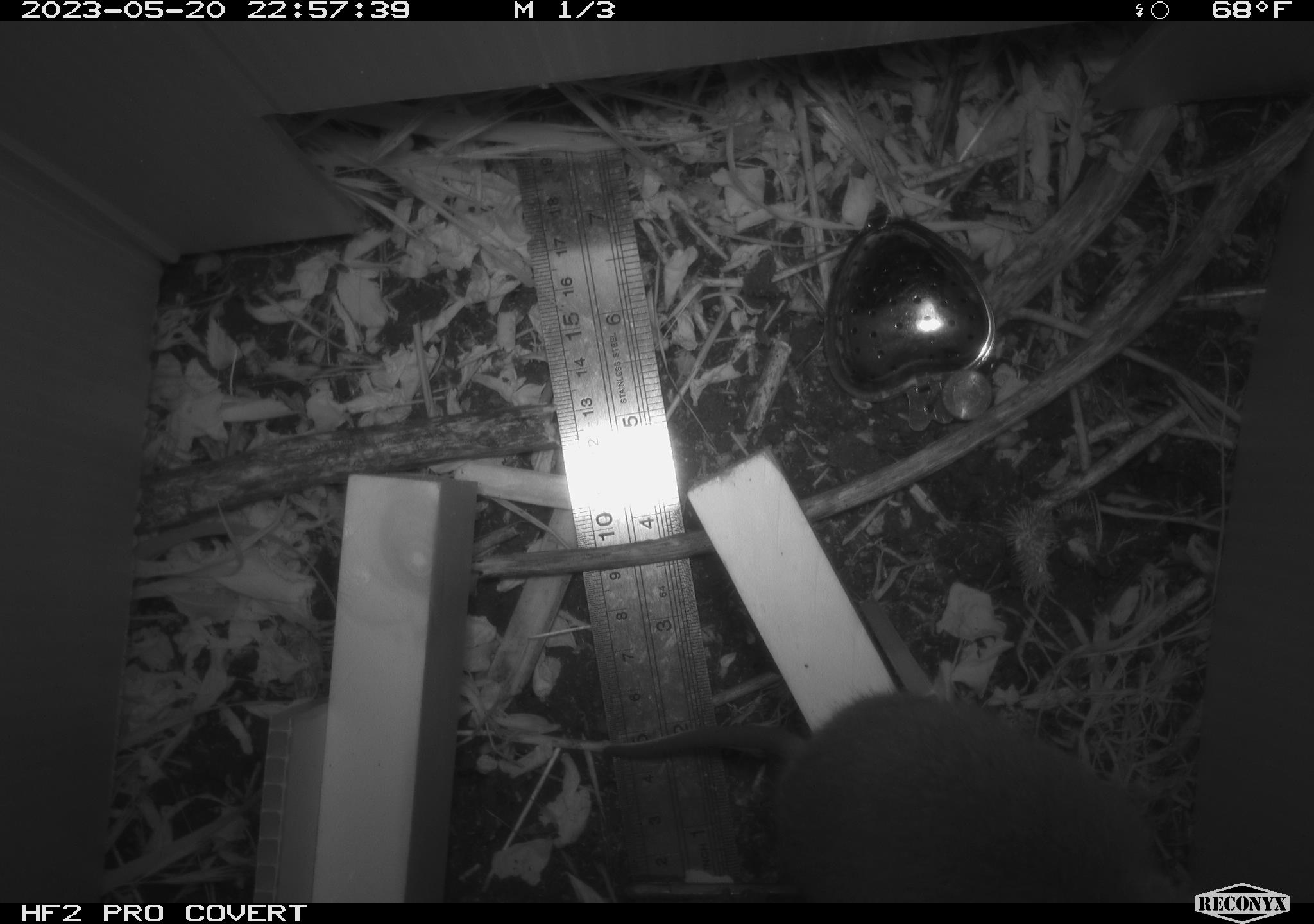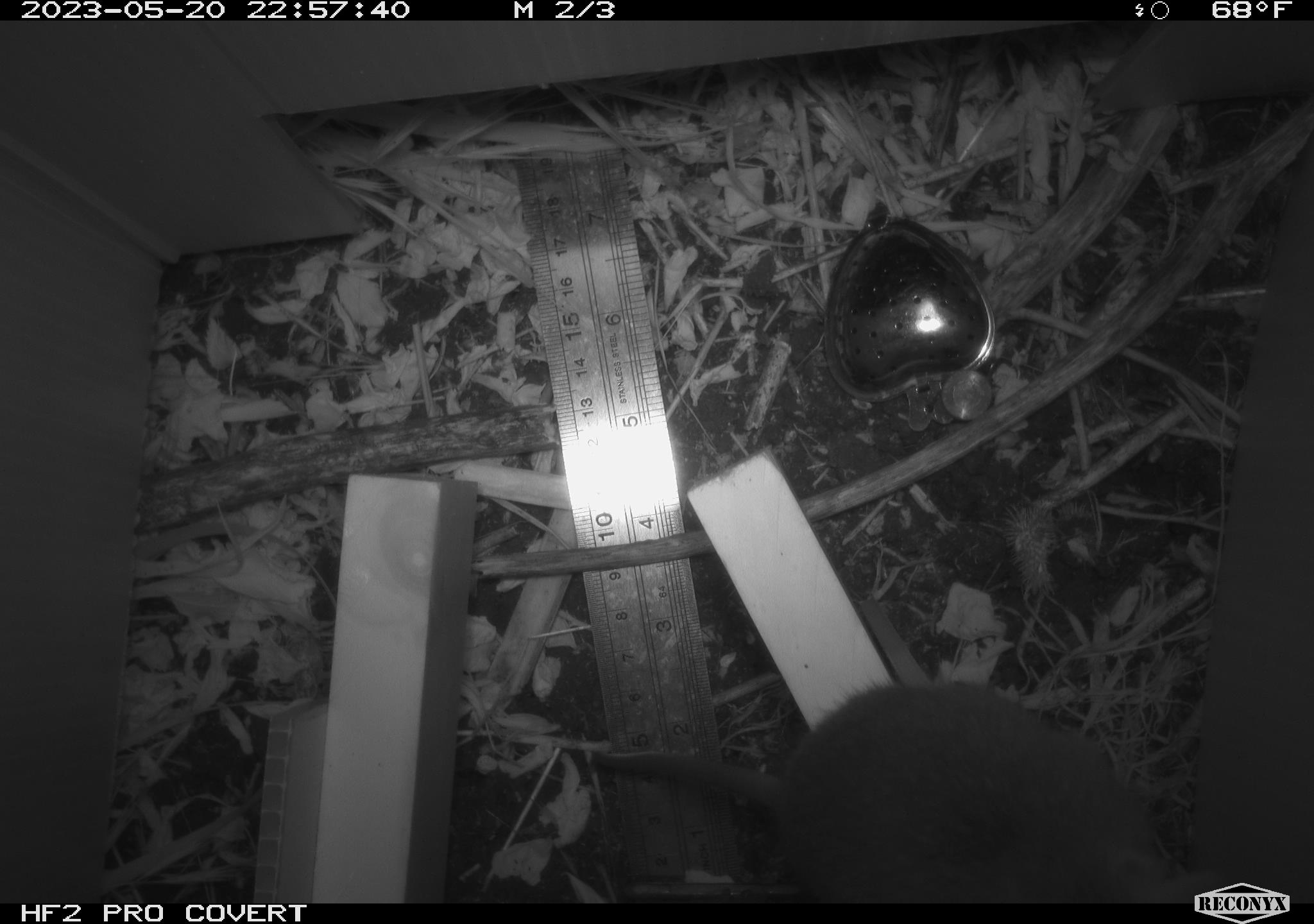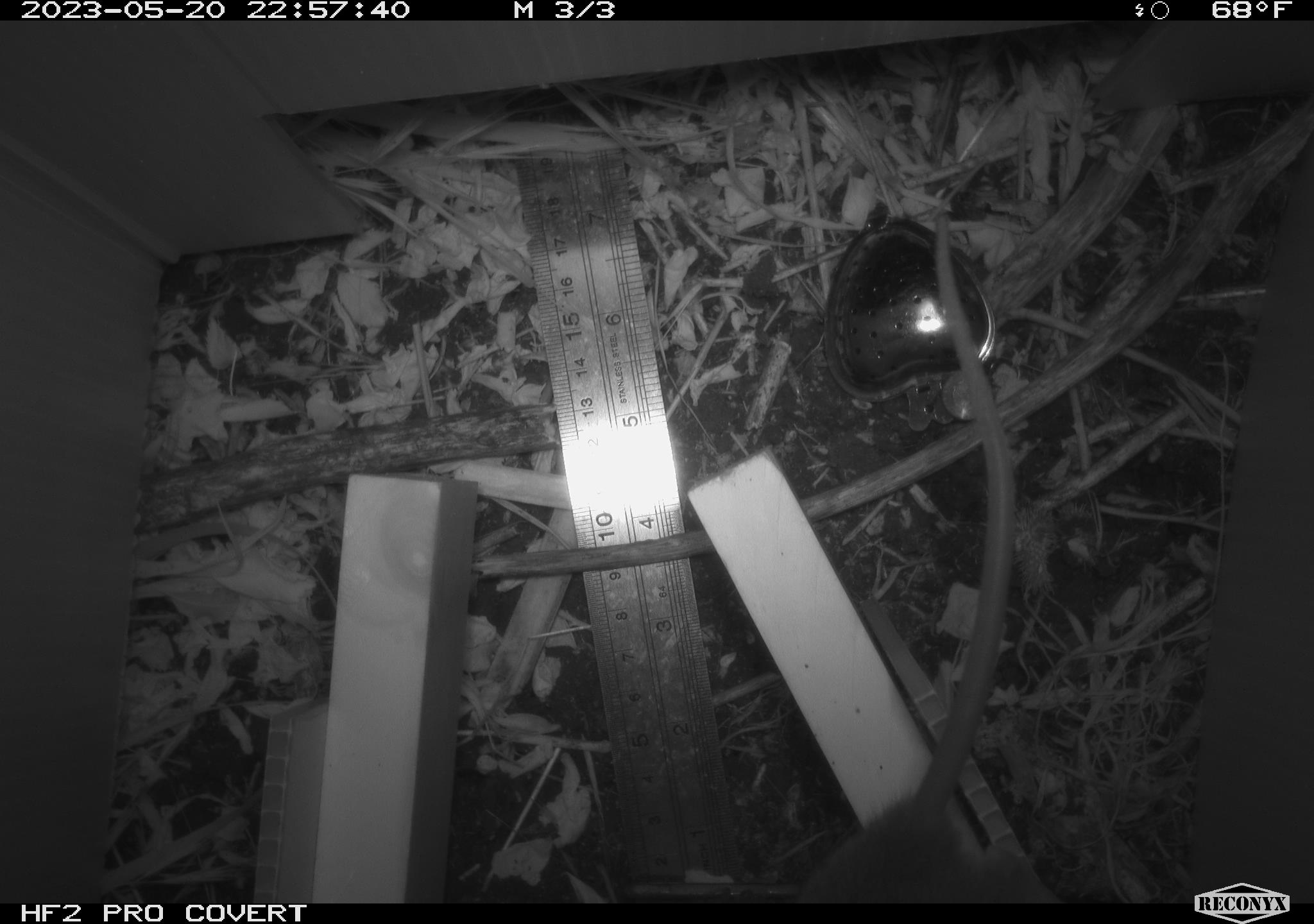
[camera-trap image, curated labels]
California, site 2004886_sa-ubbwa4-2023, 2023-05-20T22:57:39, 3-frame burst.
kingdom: Animalia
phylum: Chordata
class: Mammalia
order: Rodentia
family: Muridae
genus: Rattus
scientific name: Rattus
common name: rat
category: rattus species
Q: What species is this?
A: Rattus species (rat) (Rattus).